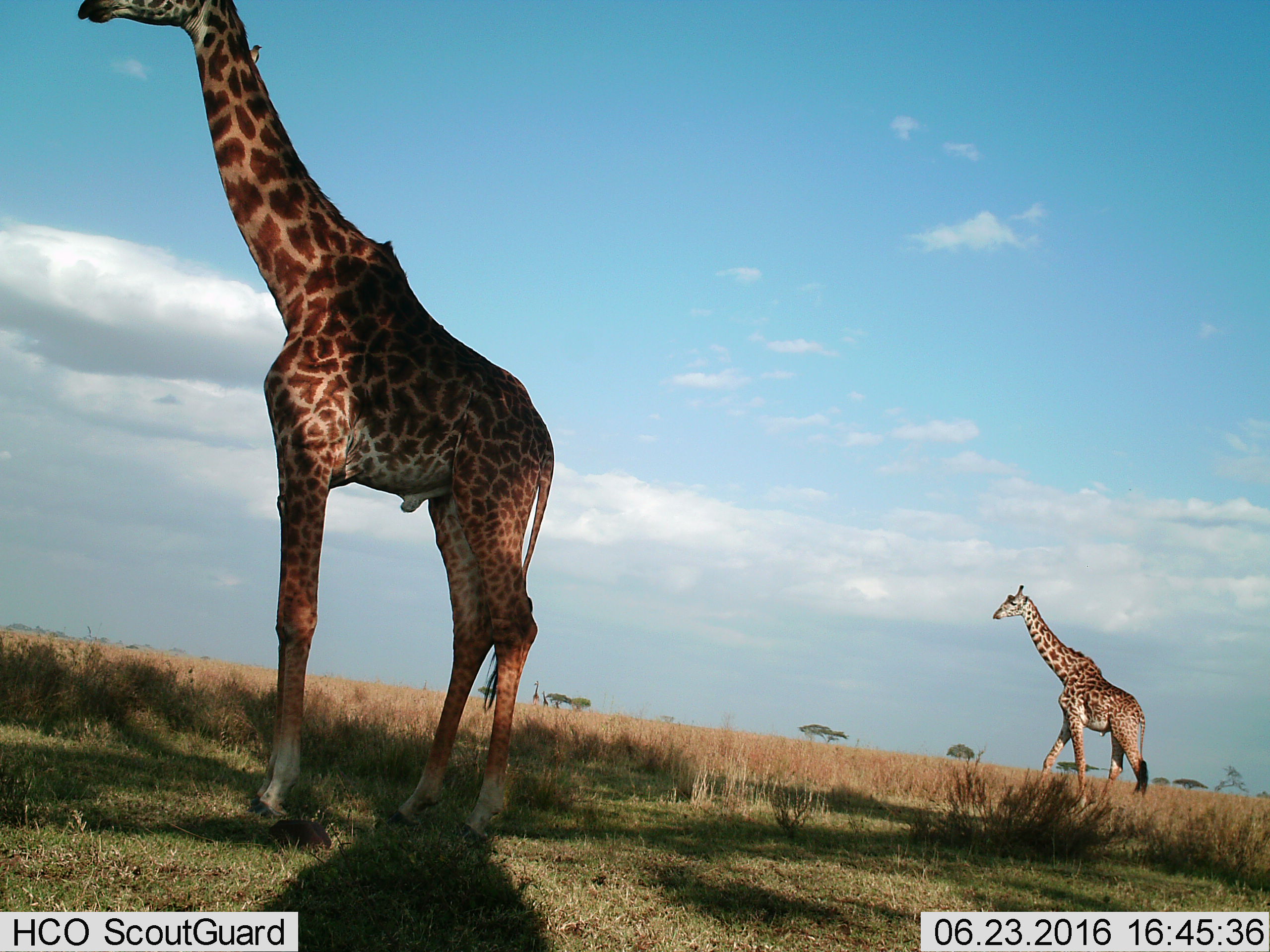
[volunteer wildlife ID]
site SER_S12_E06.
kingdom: Animalia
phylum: Chordata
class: Mammalia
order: Artiodactyla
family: Giraffidae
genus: Giraffa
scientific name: Giraffa camelopardalis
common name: giraffe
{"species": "giraffe (Giraffa camelopardalis)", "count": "2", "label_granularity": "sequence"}